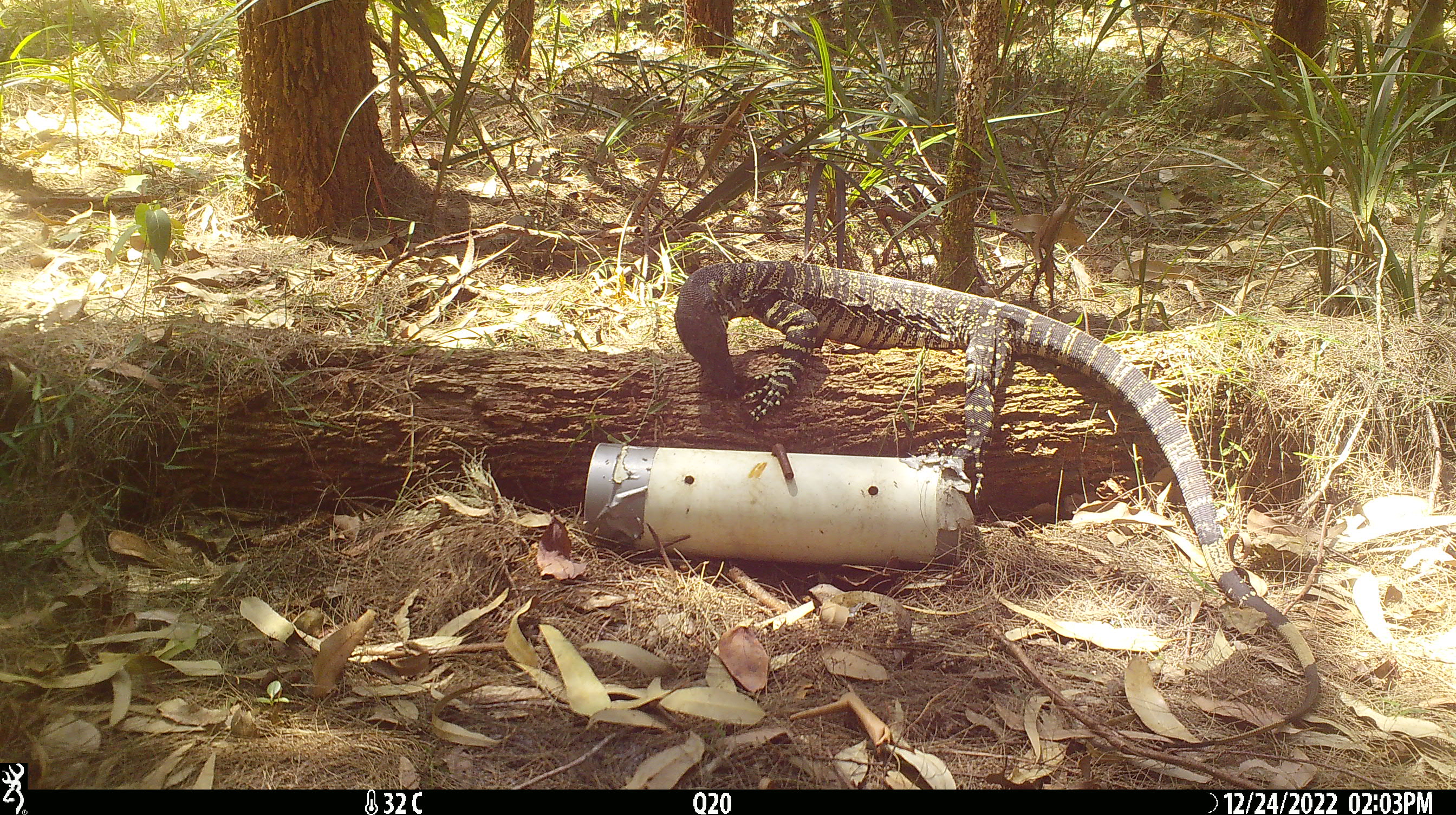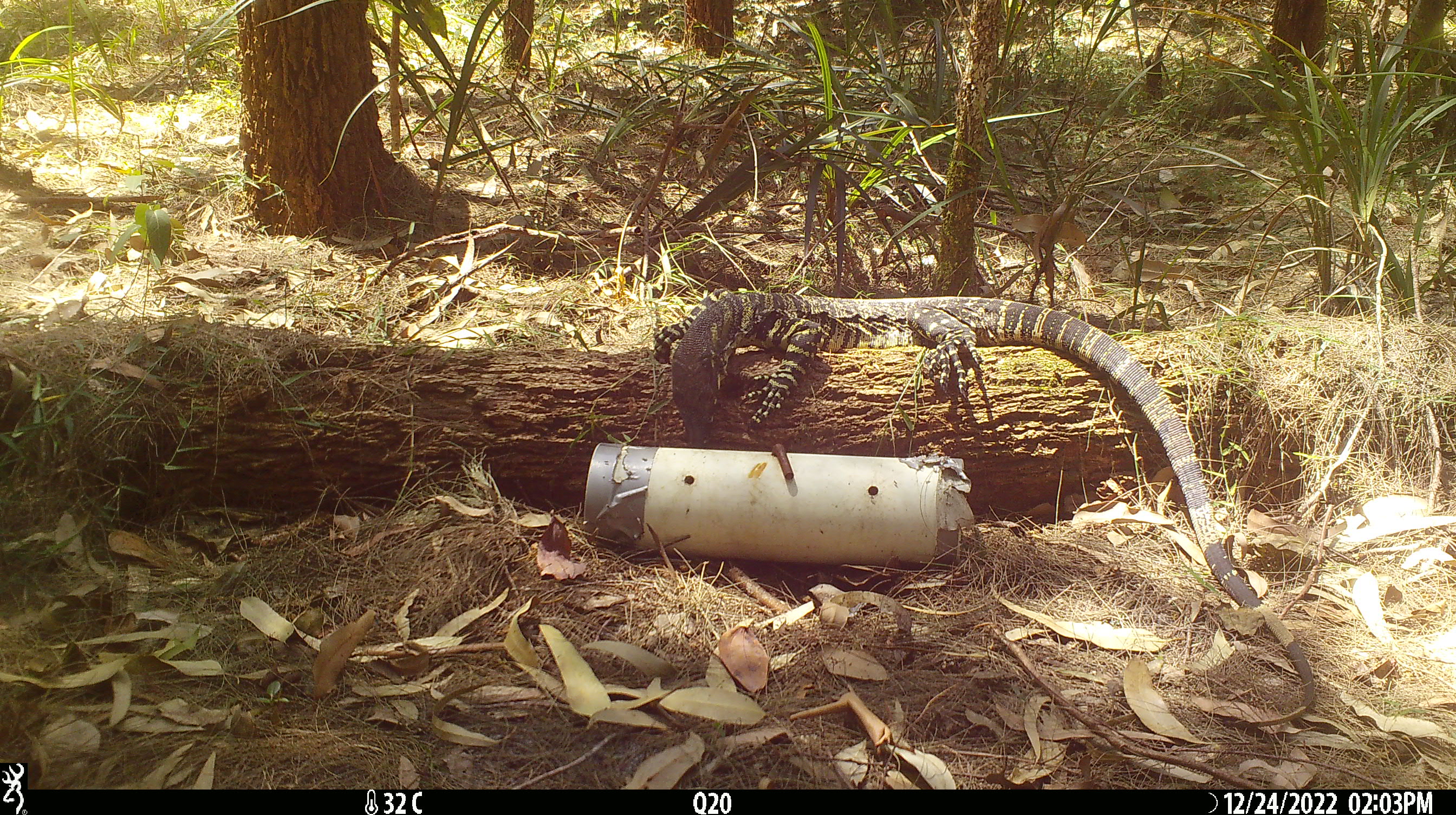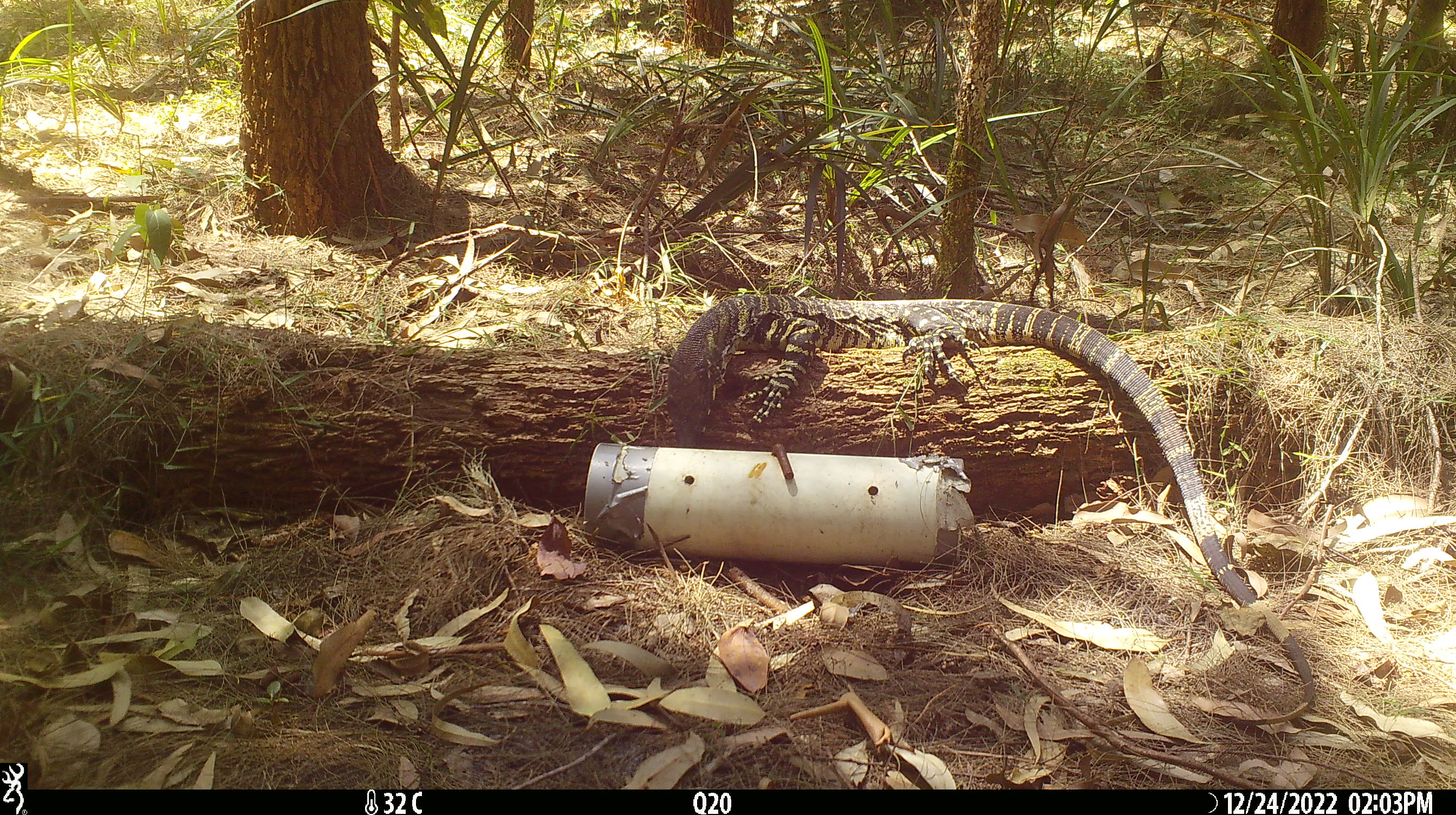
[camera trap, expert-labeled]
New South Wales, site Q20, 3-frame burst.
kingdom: Animalia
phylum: Chordata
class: Reptilia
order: Squamata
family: Varanidae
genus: Varanus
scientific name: Varanus varius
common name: lace monitor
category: goanna